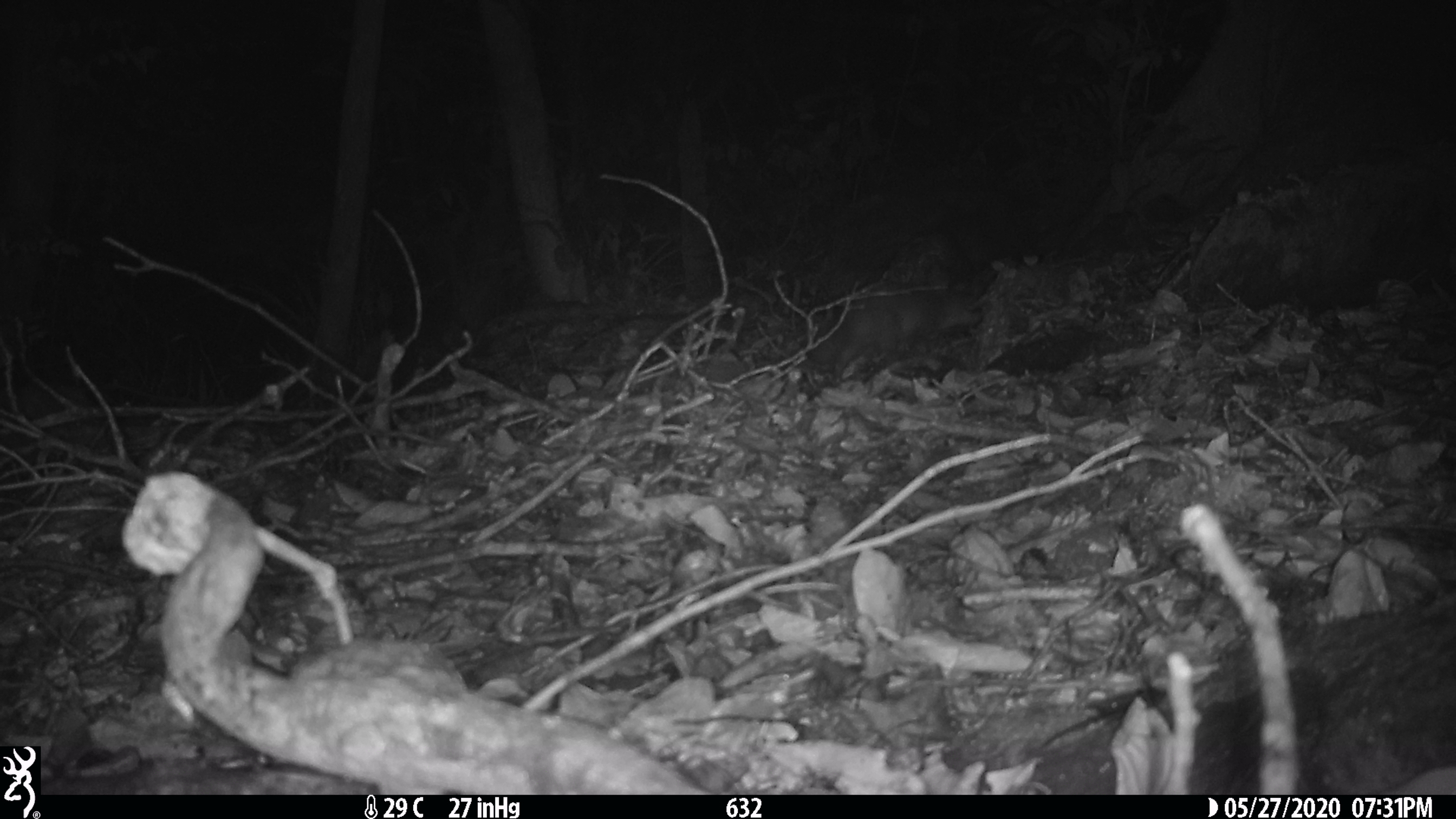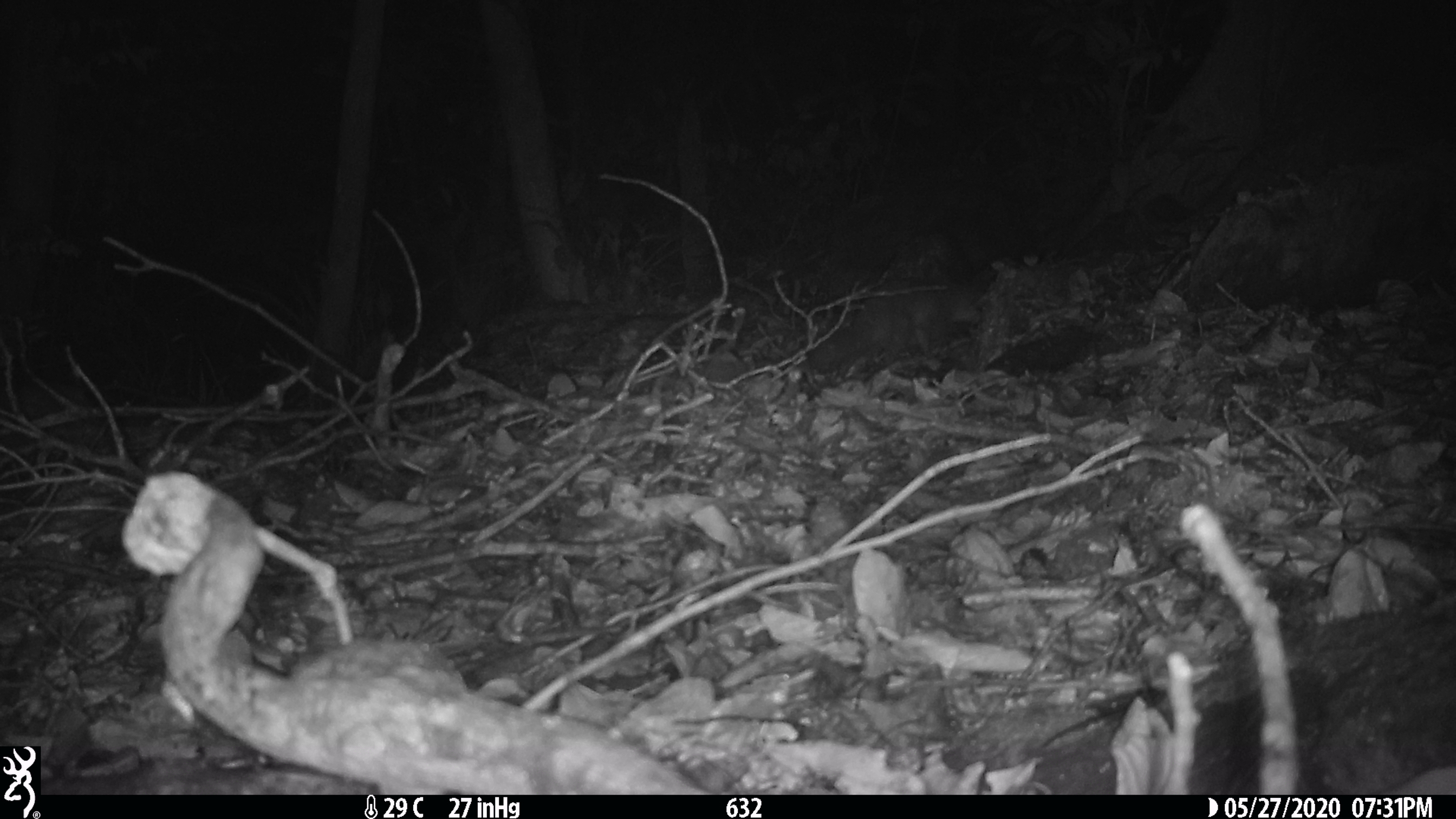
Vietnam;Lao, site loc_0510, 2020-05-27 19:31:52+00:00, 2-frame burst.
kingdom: Animalia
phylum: Chordata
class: Mammalia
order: Carnivora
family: Mustelidae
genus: Melogale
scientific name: Melogale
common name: ferret badger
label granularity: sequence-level